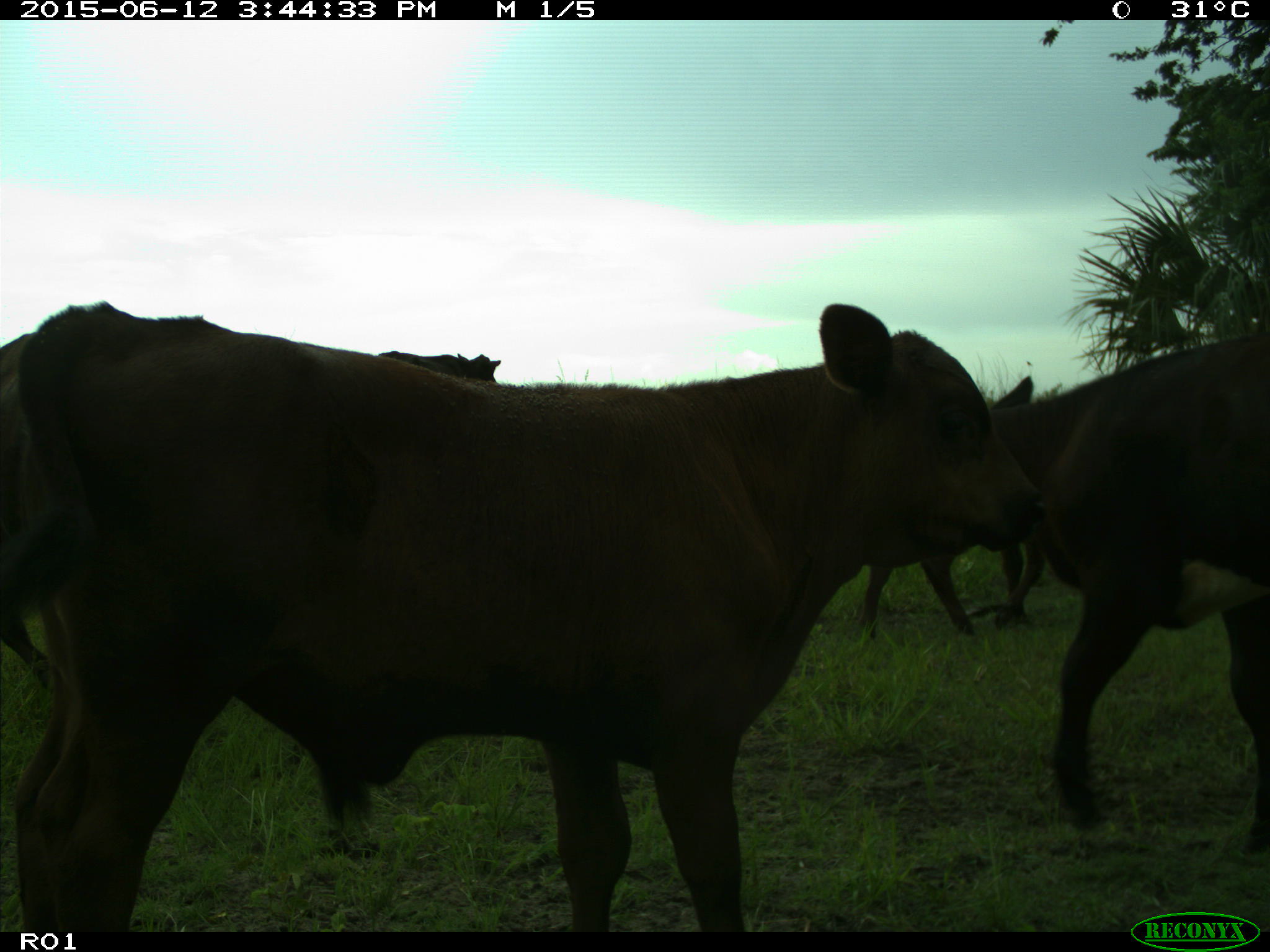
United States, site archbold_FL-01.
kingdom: Animalia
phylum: Chordata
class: Mammalia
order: Artiodactyla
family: Bovidae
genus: Bos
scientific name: Bos taurus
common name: domestic cow